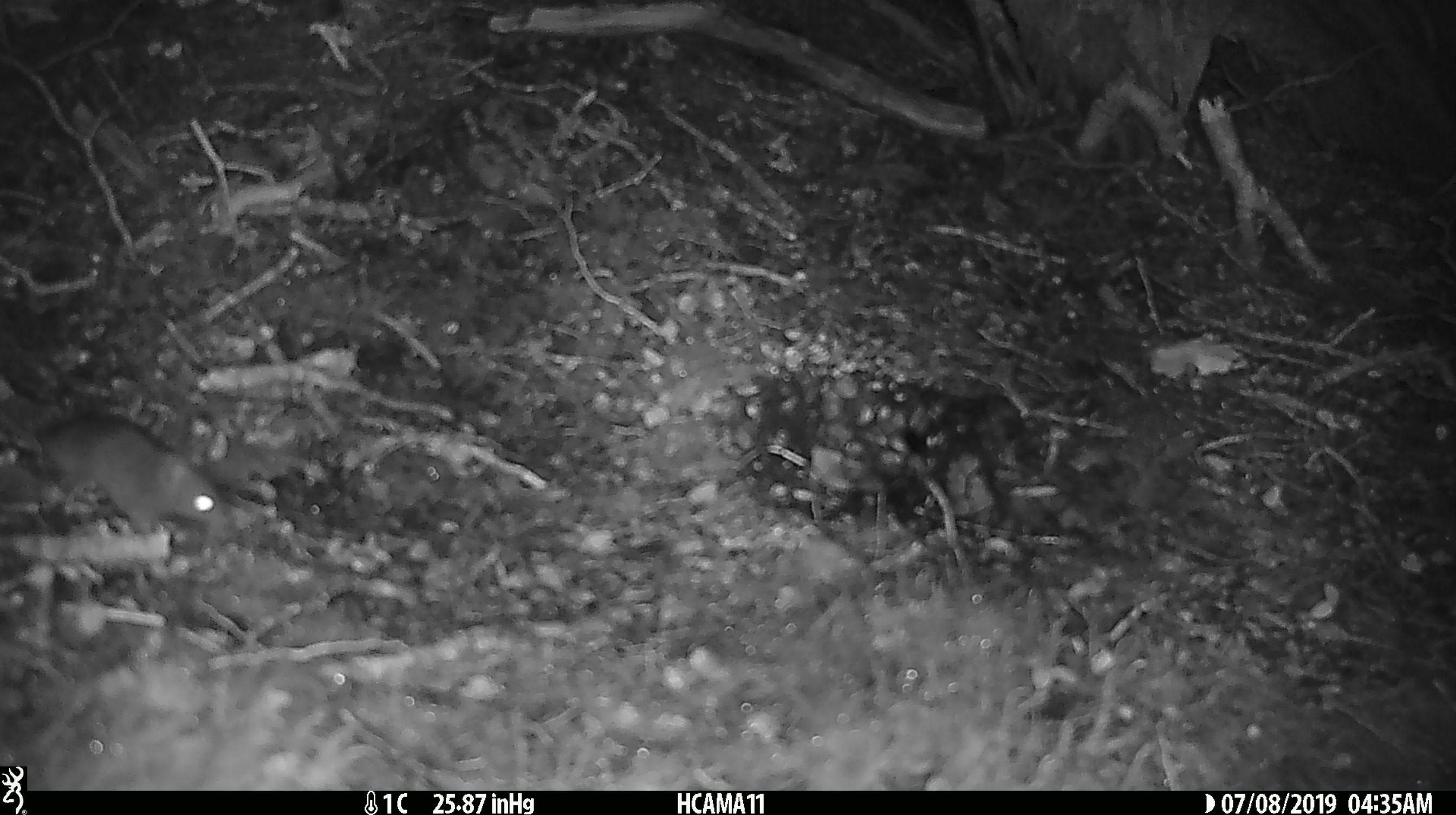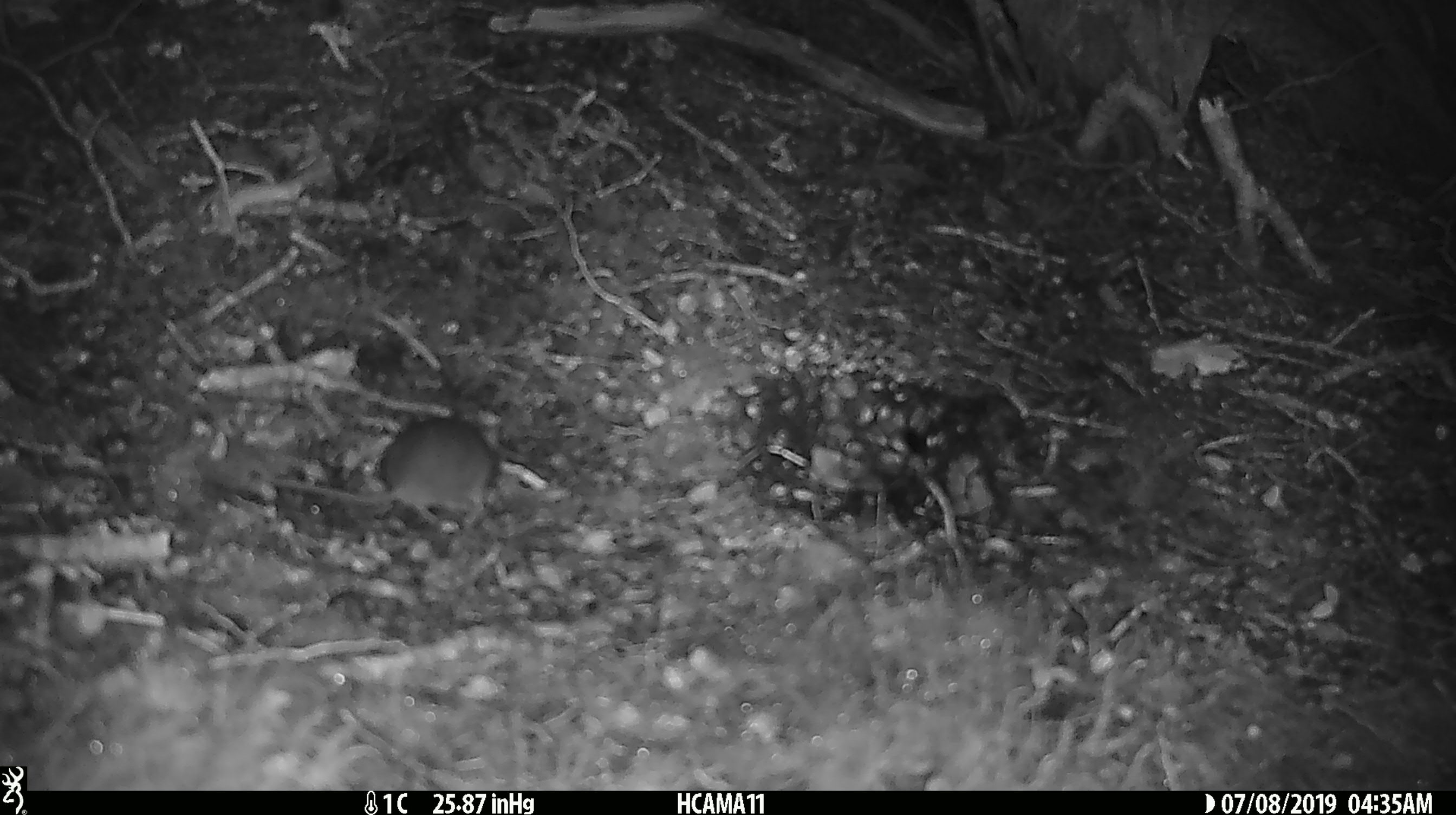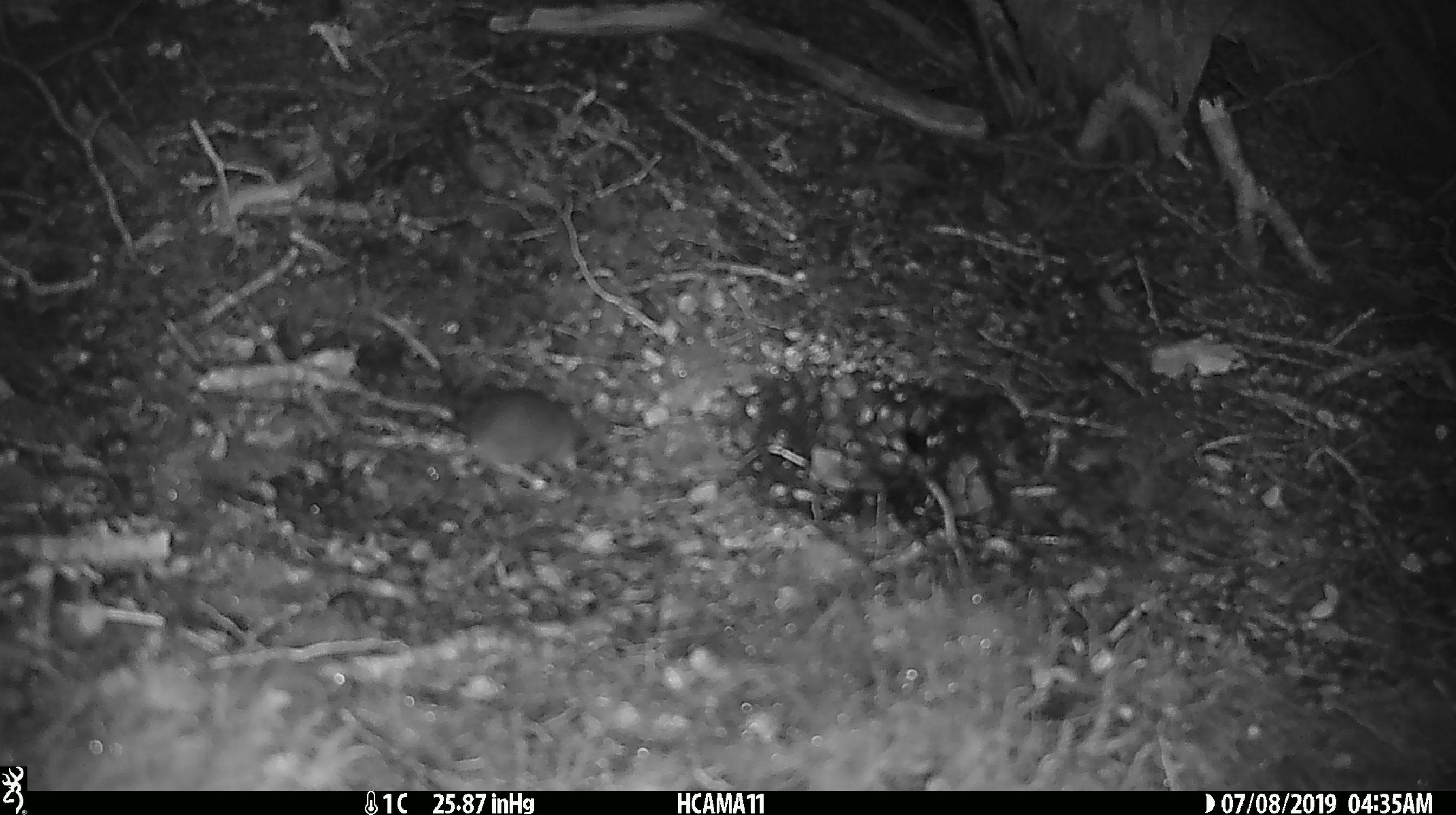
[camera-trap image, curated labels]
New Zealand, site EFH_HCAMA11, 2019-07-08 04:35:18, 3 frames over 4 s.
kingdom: Animalia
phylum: Chordata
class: Mammalia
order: Rodentia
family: Muridae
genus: Mus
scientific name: Mus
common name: mouse